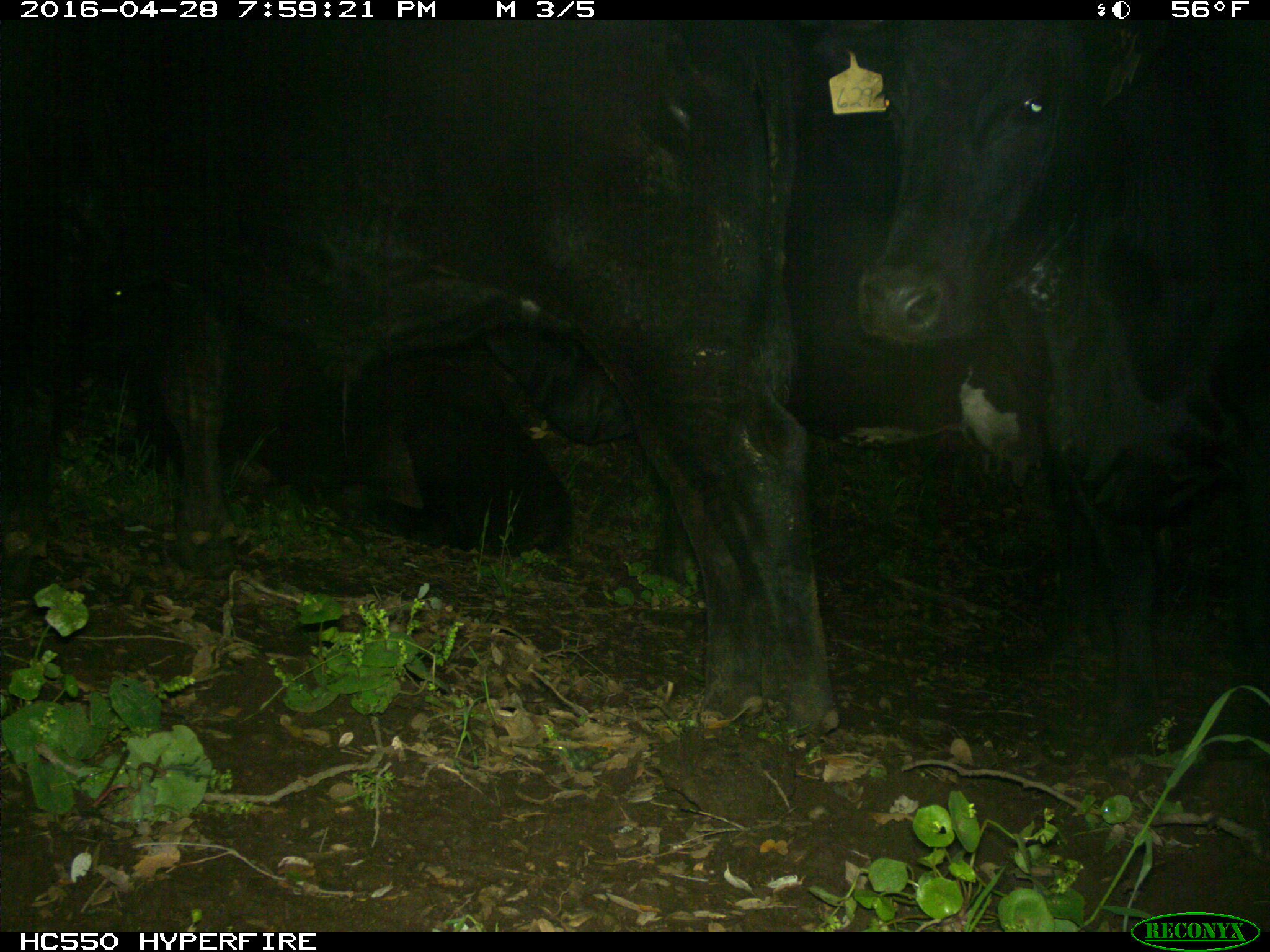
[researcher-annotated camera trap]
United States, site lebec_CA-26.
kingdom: Animalia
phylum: Chordata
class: Mammalia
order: Artiodactyla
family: Bovidae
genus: Bos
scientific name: Bos taurus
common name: domestic cow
Bos taurus (domestic cow).